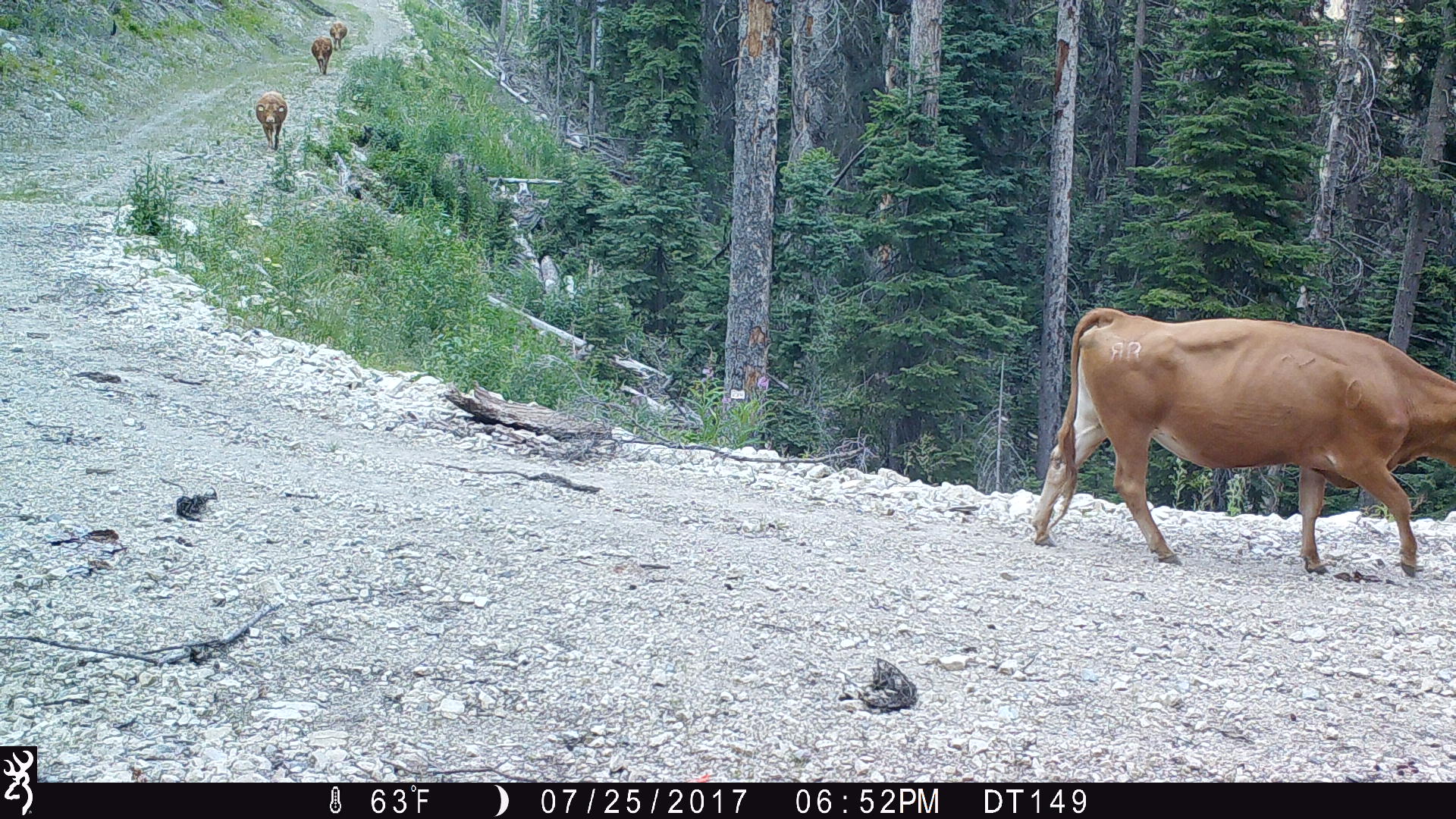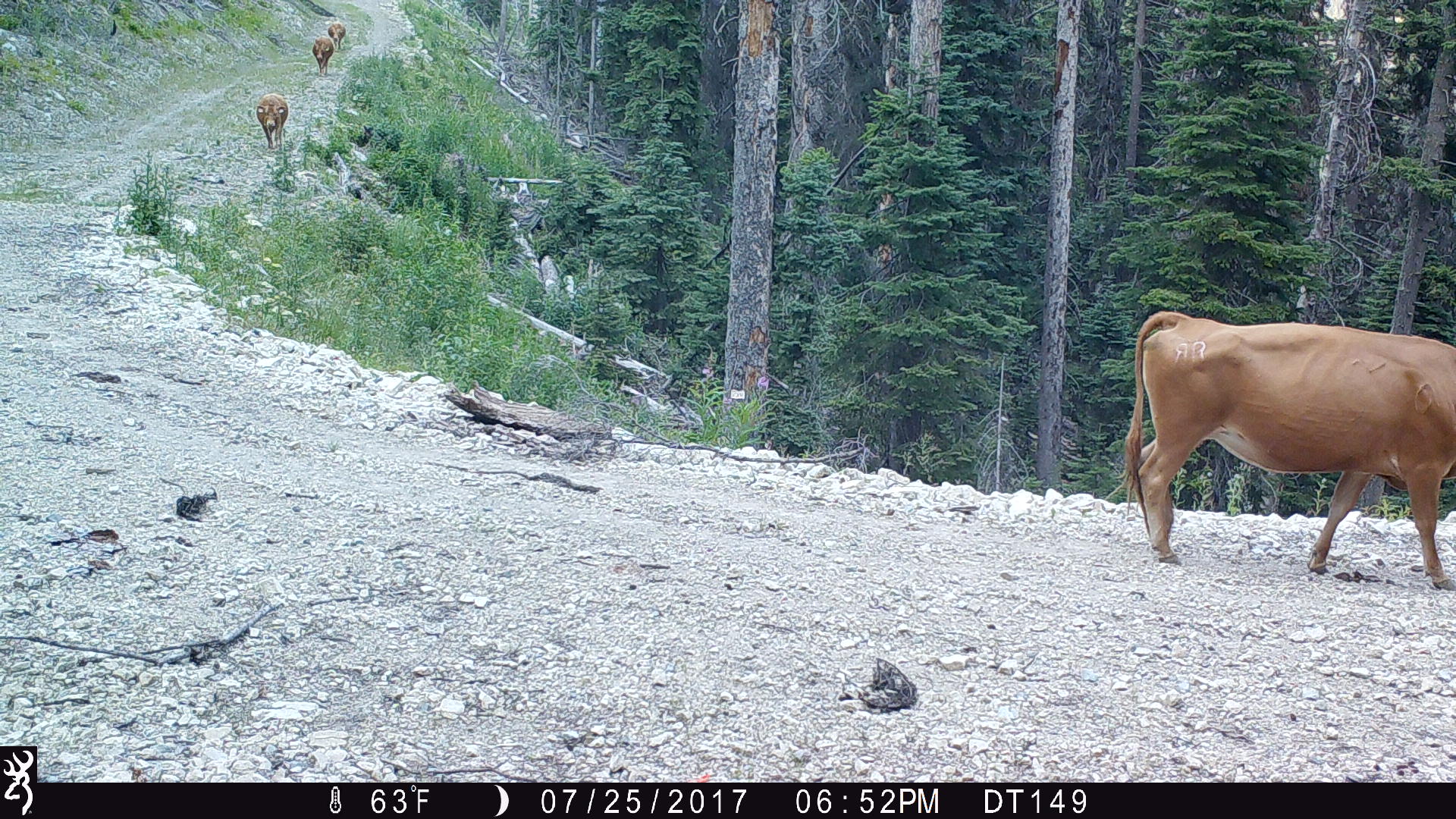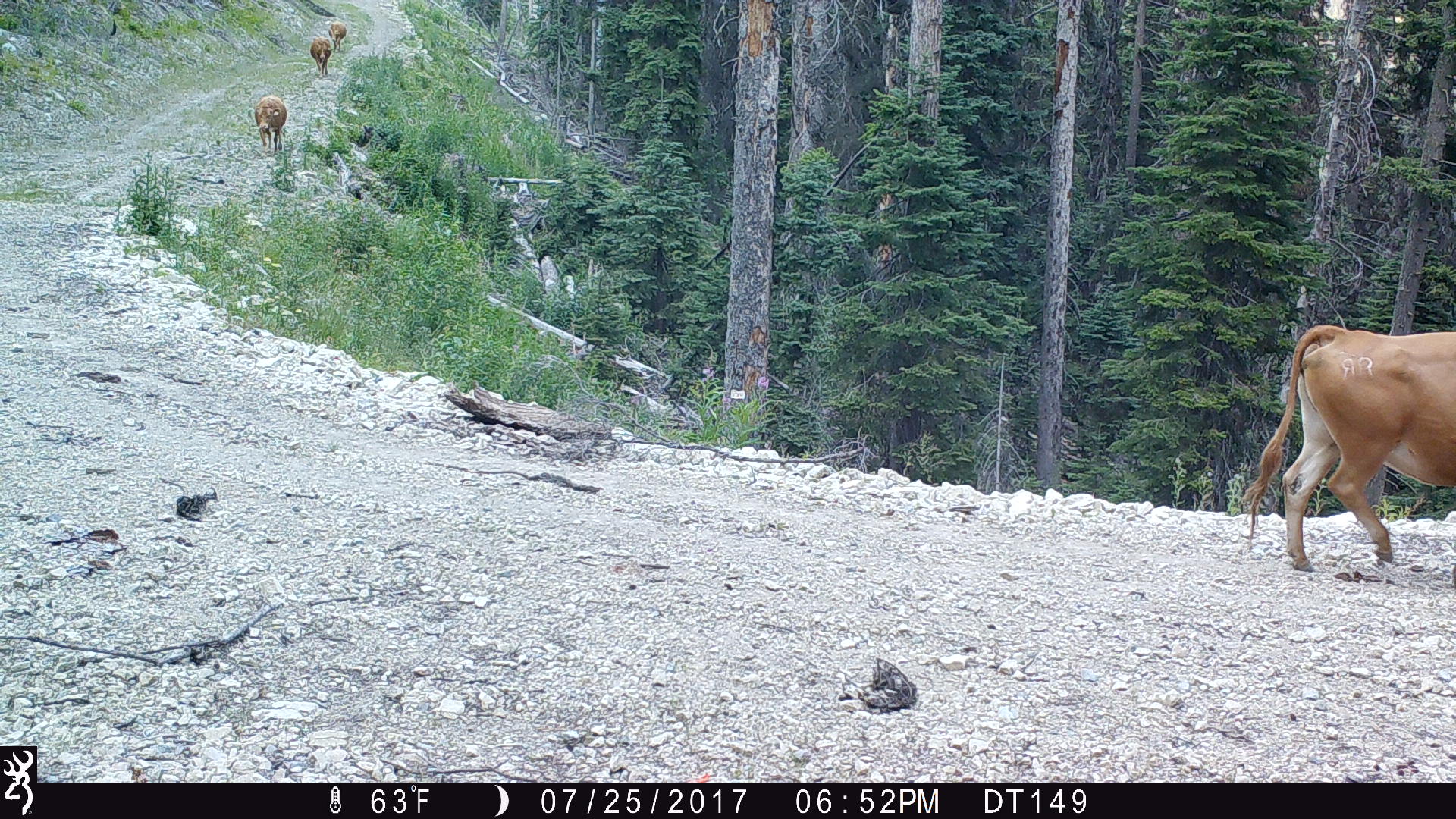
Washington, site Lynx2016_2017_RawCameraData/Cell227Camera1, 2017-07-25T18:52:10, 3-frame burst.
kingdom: Animalia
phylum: Chordata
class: Mammalia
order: Artiodactyla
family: Bovidae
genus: Bos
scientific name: Bos taurus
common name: domestic cattle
Domestic cattle (Bos taurus). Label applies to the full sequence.